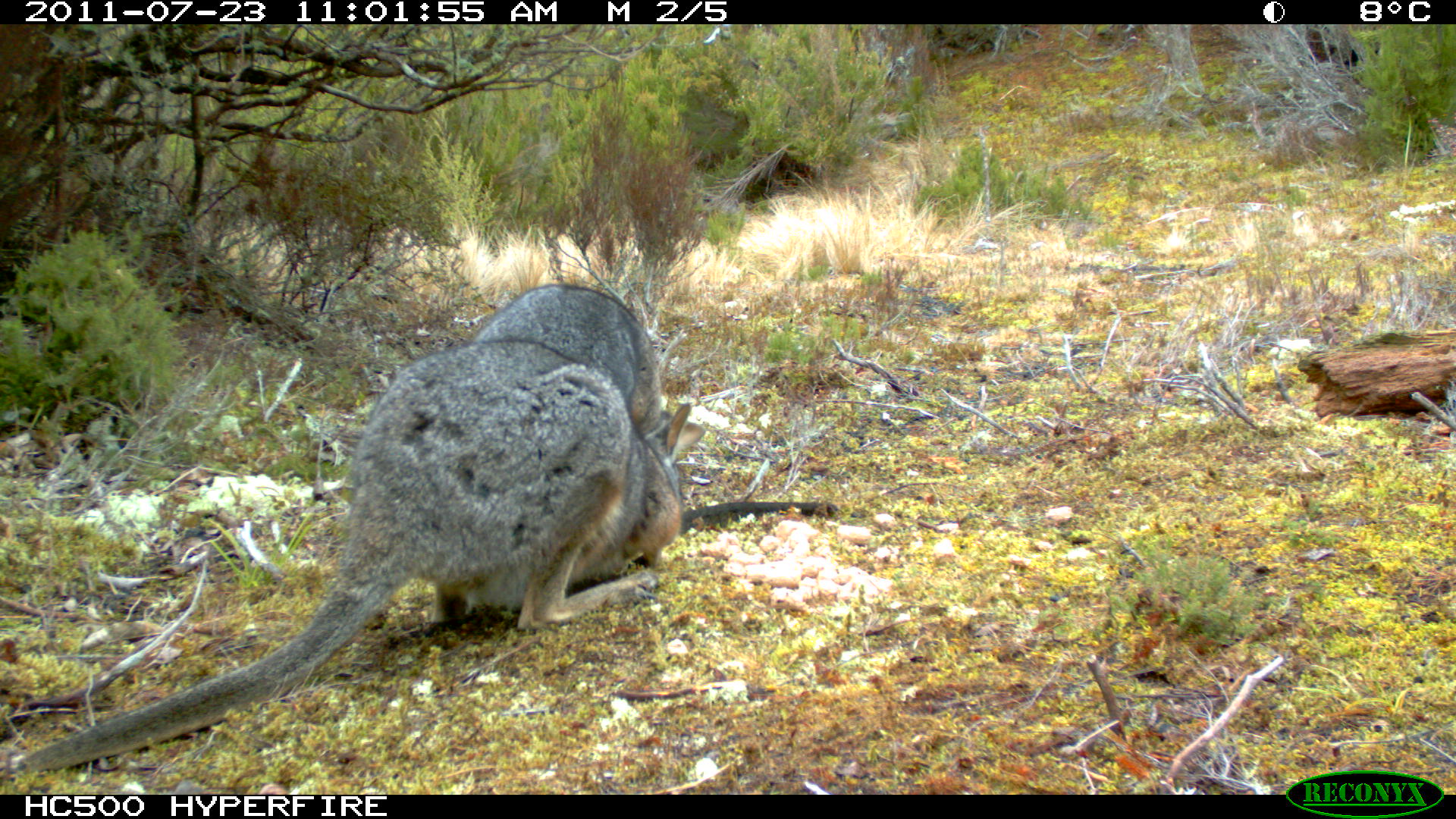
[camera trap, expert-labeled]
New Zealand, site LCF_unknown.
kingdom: Animalia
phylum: Chordata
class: Mammalia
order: Diprotodontia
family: Macropodidae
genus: Notamacropus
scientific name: Notamacropus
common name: wallaby